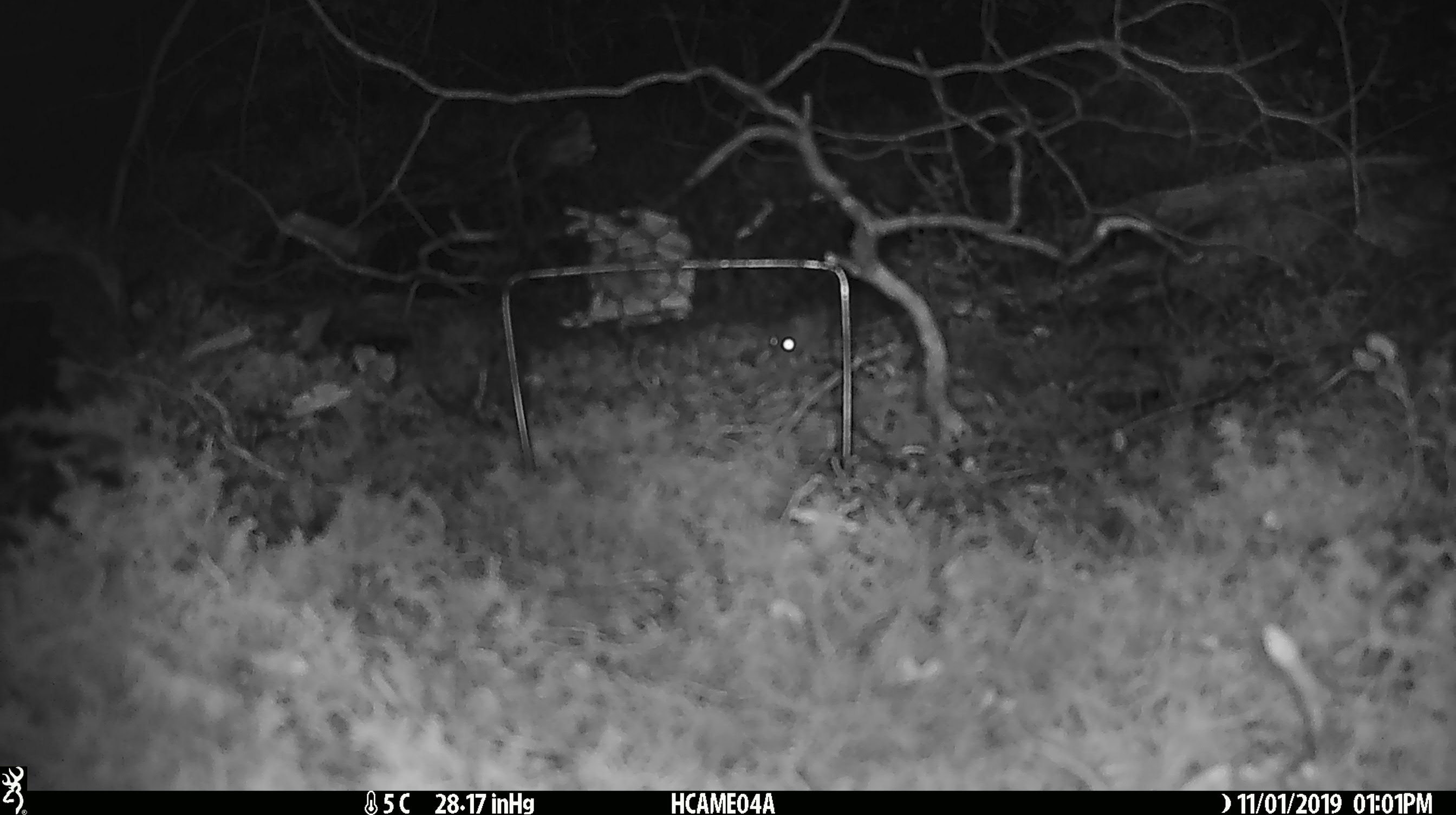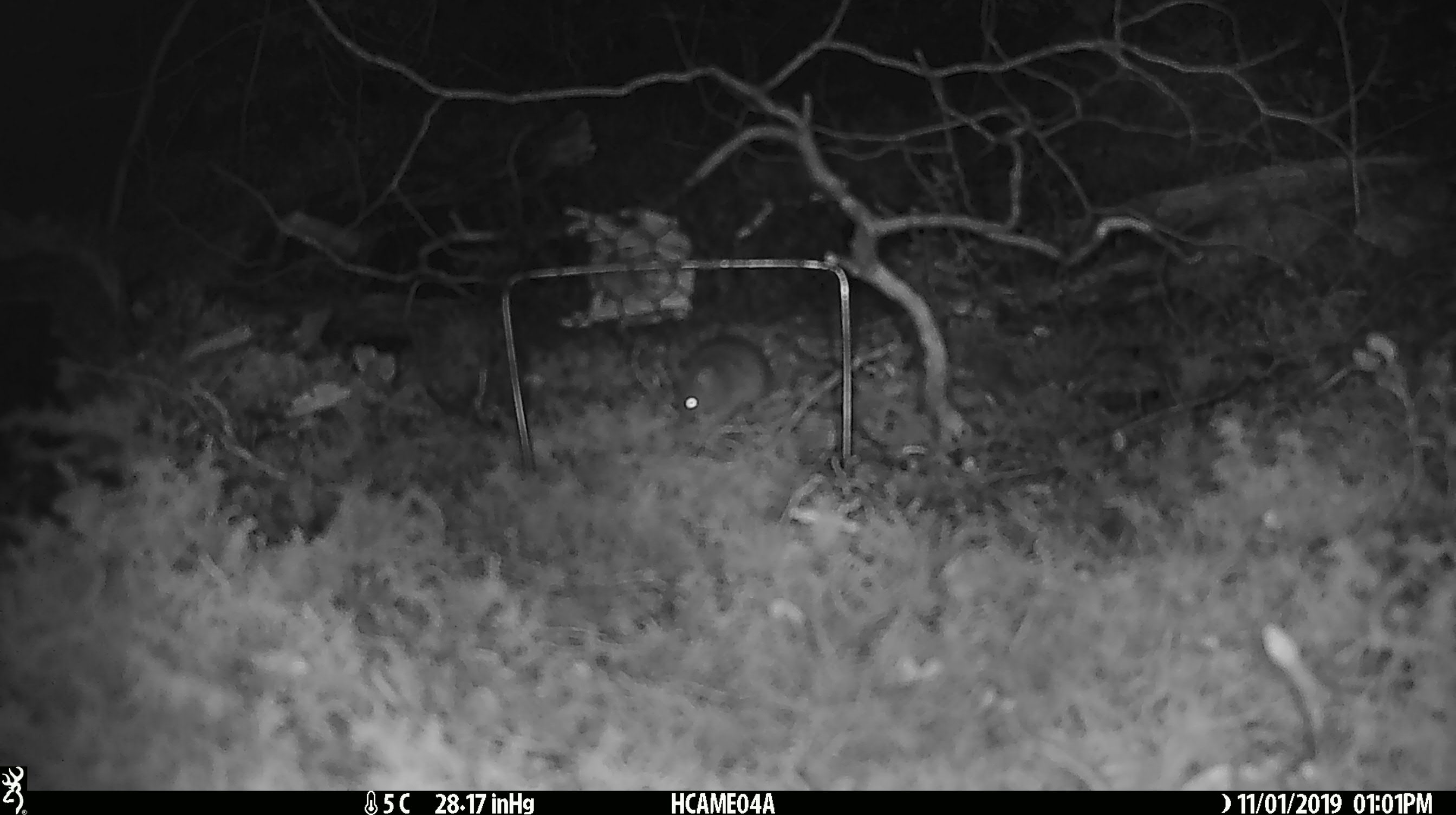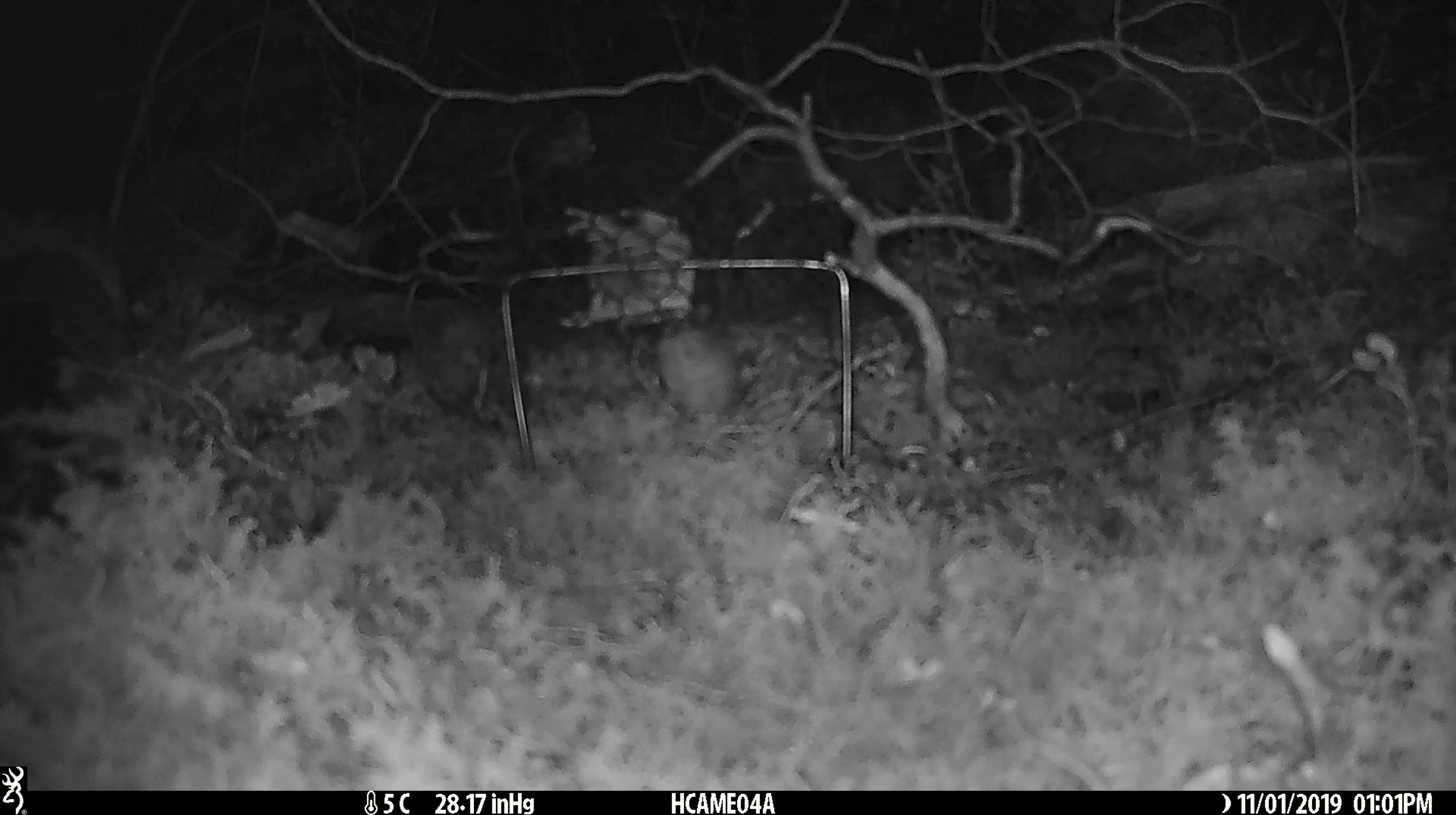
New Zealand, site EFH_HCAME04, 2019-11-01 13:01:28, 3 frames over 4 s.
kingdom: Animalia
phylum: Chordata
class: Mammalia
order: Rodentia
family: Muridae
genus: Mus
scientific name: Mus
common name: mouse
Mouse (Mus).